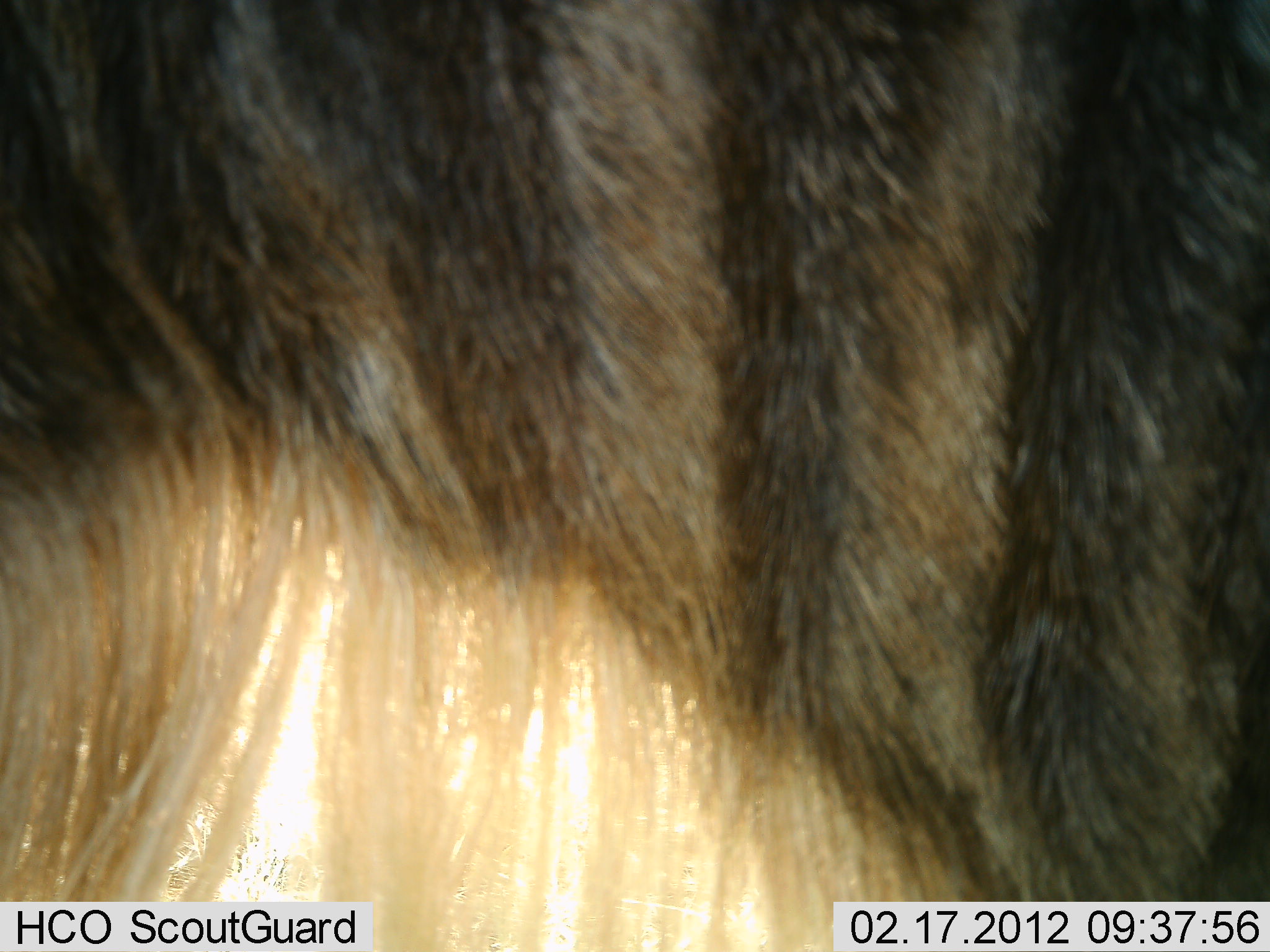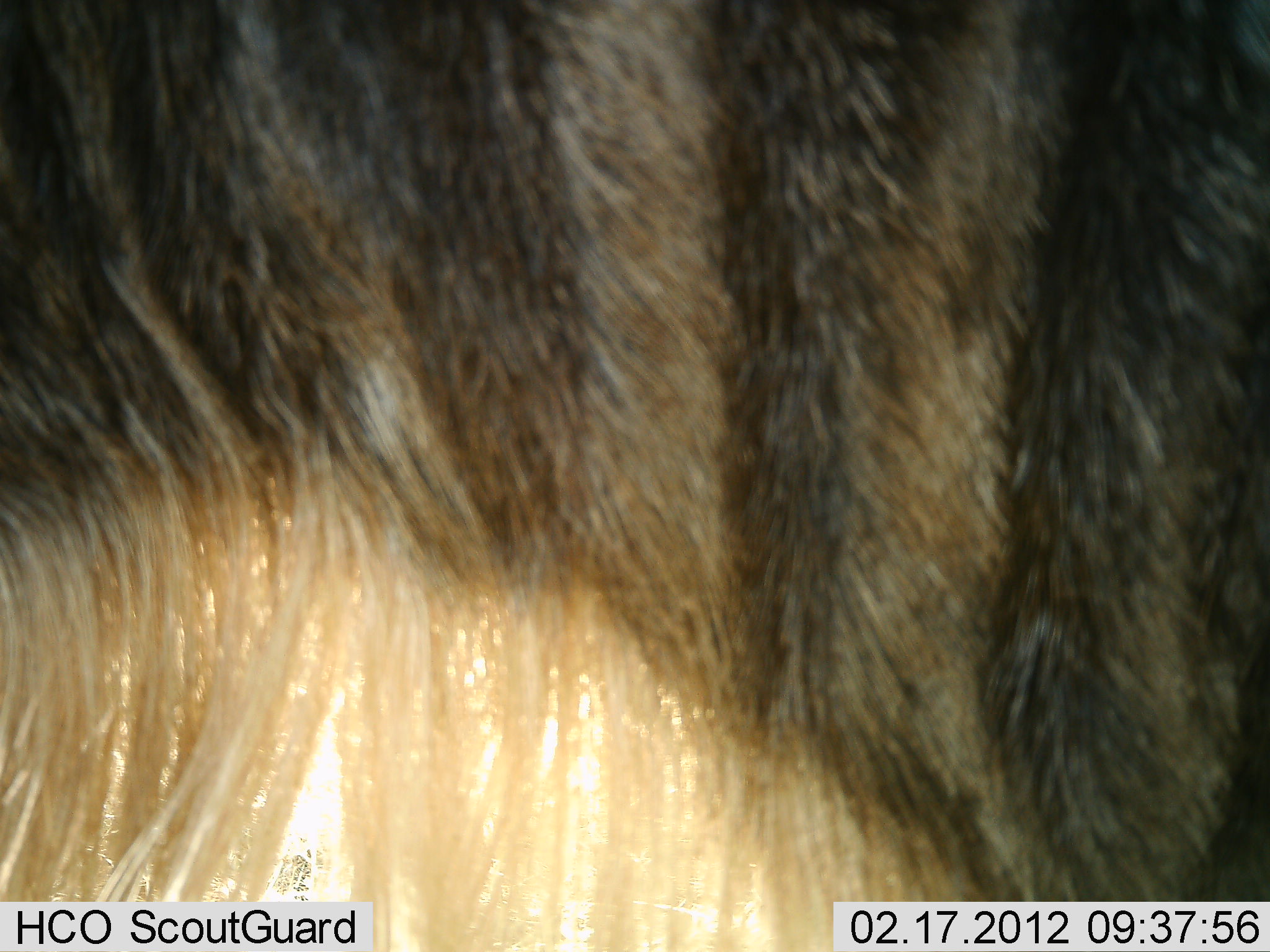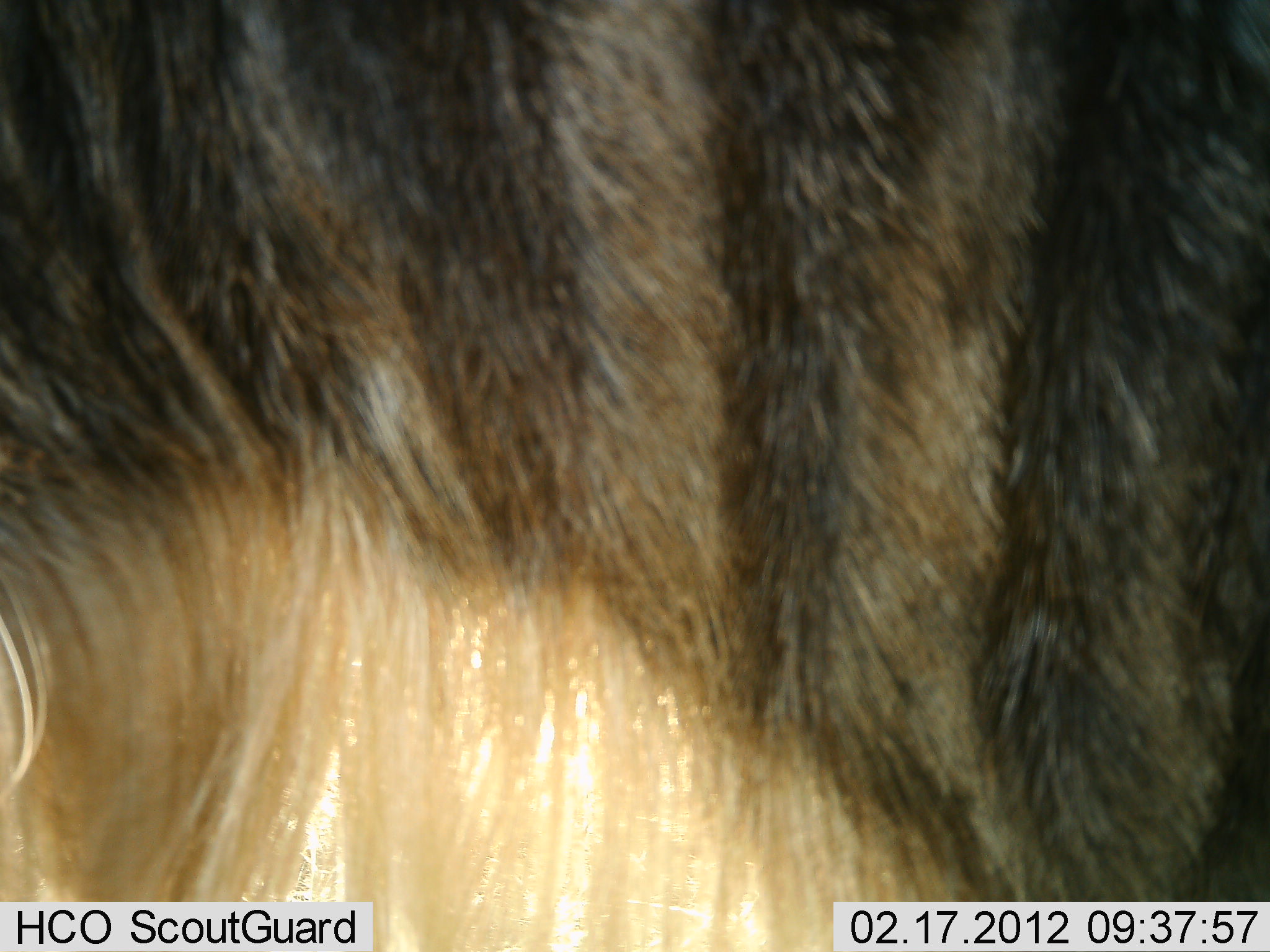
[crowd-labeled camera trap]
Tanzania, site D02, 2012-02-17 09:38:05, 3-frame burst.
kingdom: Animalia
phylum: Chordata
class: Mammalia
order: Artiodactyla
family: Bovidae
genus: Connochaetes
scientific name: Connochaetes taurinus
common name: blue wildebeest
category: wildebeest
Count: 1.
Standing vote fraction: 96%.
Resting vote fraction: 0%.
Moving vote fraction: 4%.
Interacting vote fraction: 0%.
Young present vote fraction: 0%.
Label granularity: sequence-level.